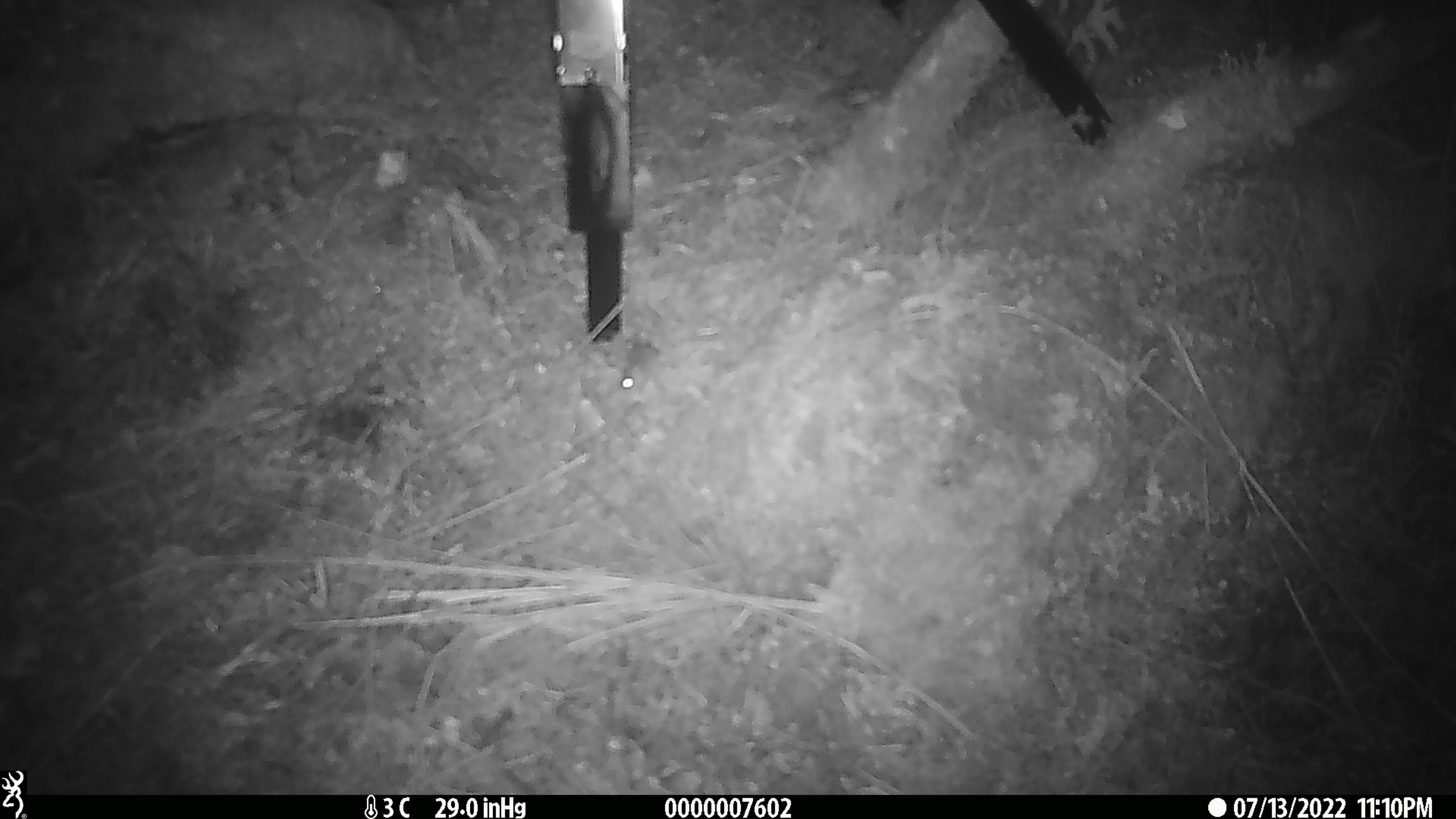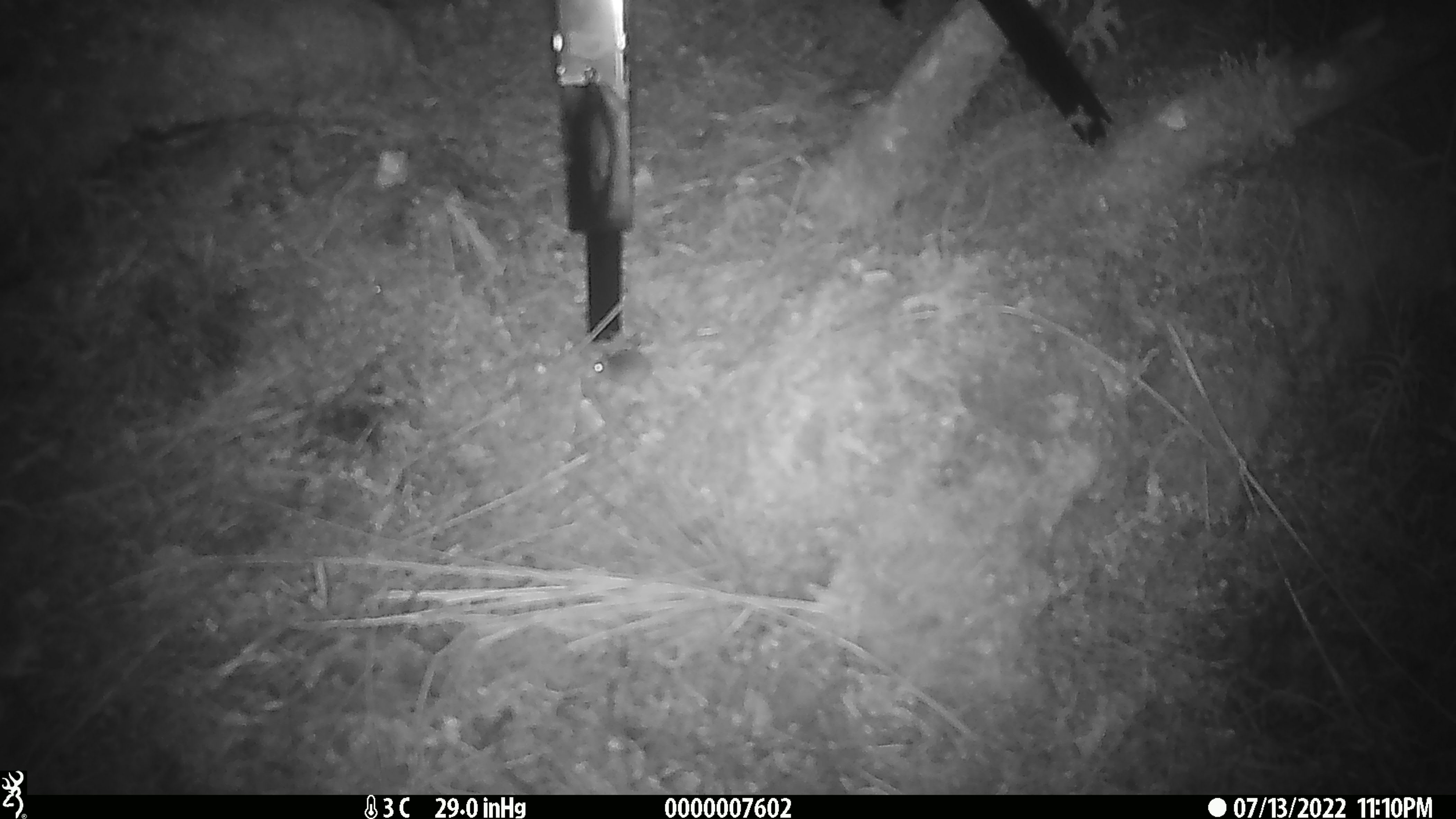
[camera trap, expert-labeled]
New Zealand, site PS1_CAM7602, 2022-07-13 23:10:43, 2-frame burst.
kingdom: Animalia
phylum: Chordata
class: Mammalia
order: Rodentia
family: Muridae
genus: Mus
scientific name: Mus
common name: mouse